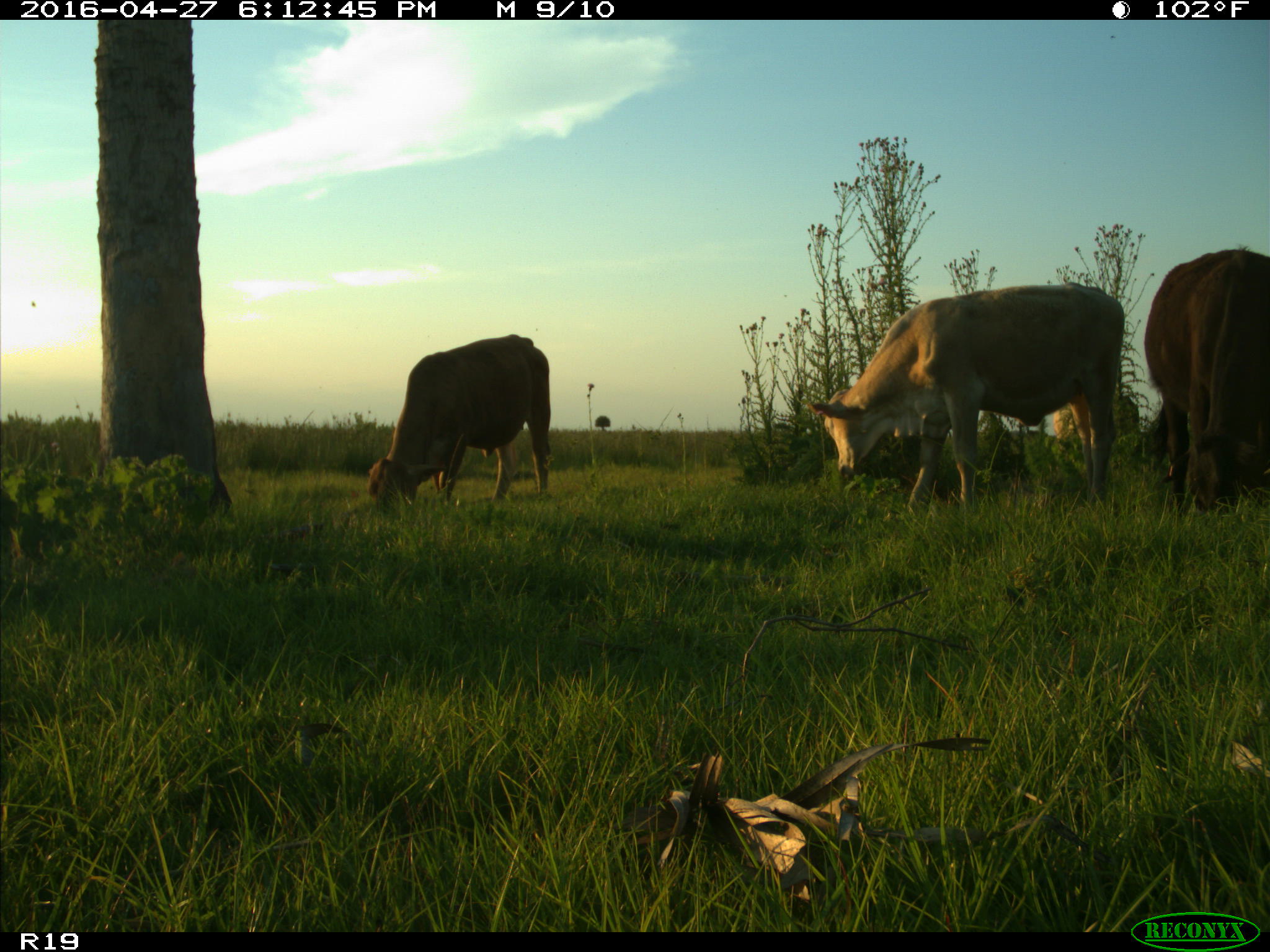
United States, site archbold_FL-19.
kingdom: Animalia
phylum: Chordata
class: Mammalia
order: Artiodactyla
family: Bovidae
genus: Bos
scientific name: Bos taurus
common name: domestic cow